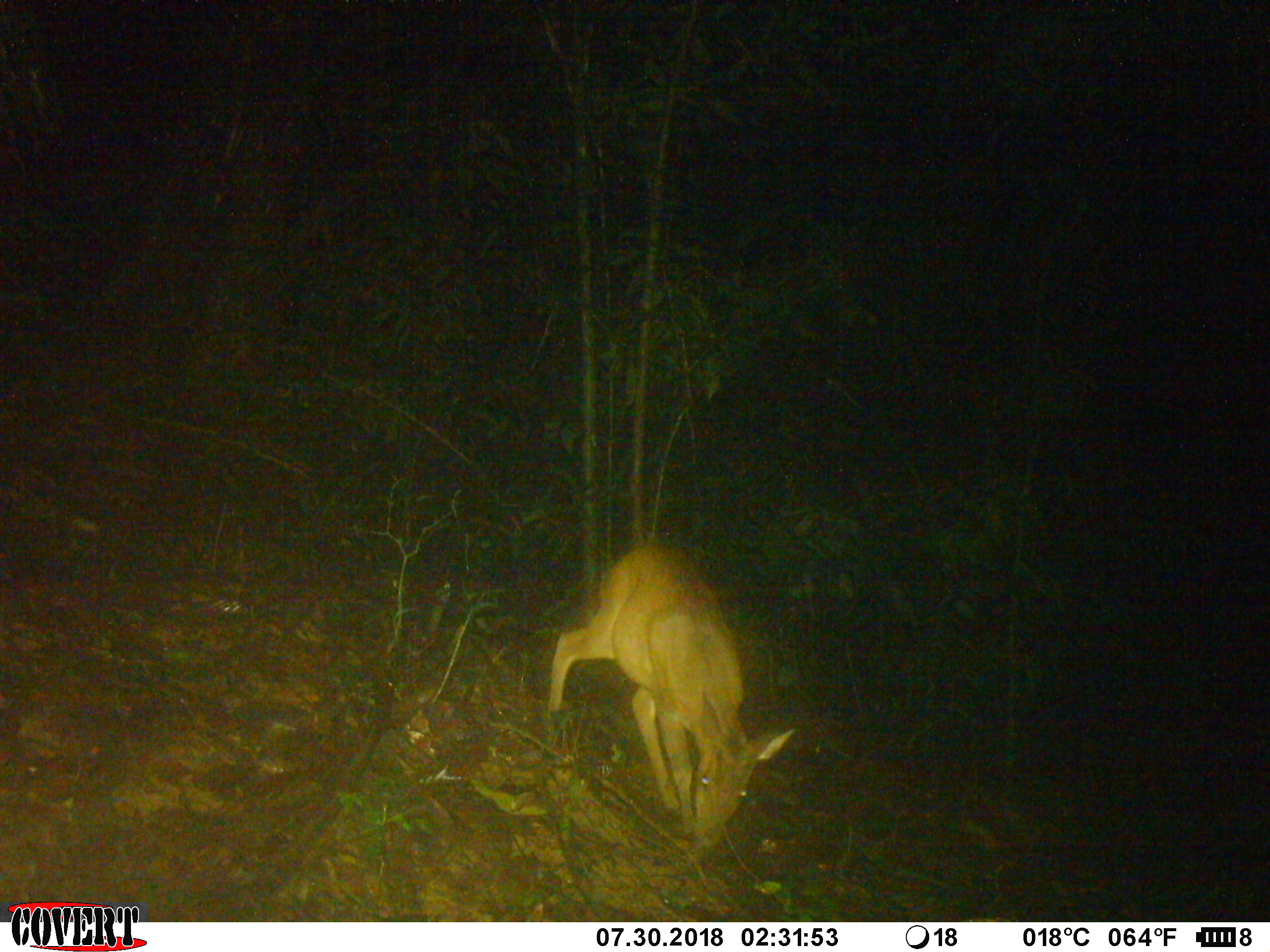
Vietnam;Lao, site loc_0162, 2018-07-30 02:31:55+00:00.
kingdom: Animalia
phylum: Chordata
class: Mammalia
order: Artiodactyla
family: Cervidae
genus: Muntiacus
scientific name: Muntiacus vuquangensis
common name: large-antlered muntjac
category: large antlered muntjac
Large antlered muntjac (large-antlered muntjac) (Muntiacus vuquangensis). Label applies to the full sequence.